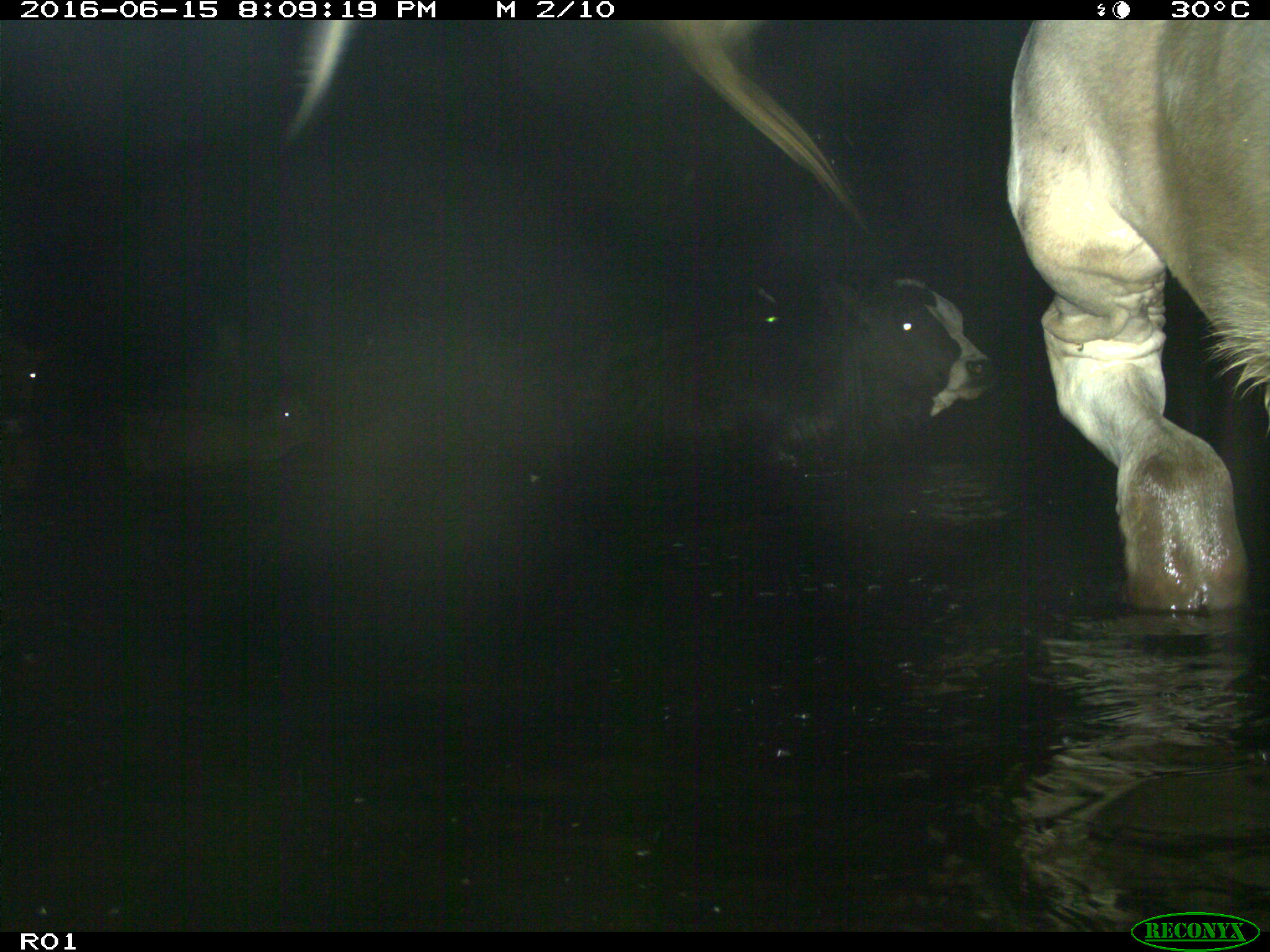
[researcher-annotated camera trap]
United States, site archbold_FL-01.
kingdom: Animalia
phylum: Chordata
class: Mammalia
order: Artiodactyla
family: Bovidae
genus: Bos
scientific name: Bos taurus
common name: domestic cow